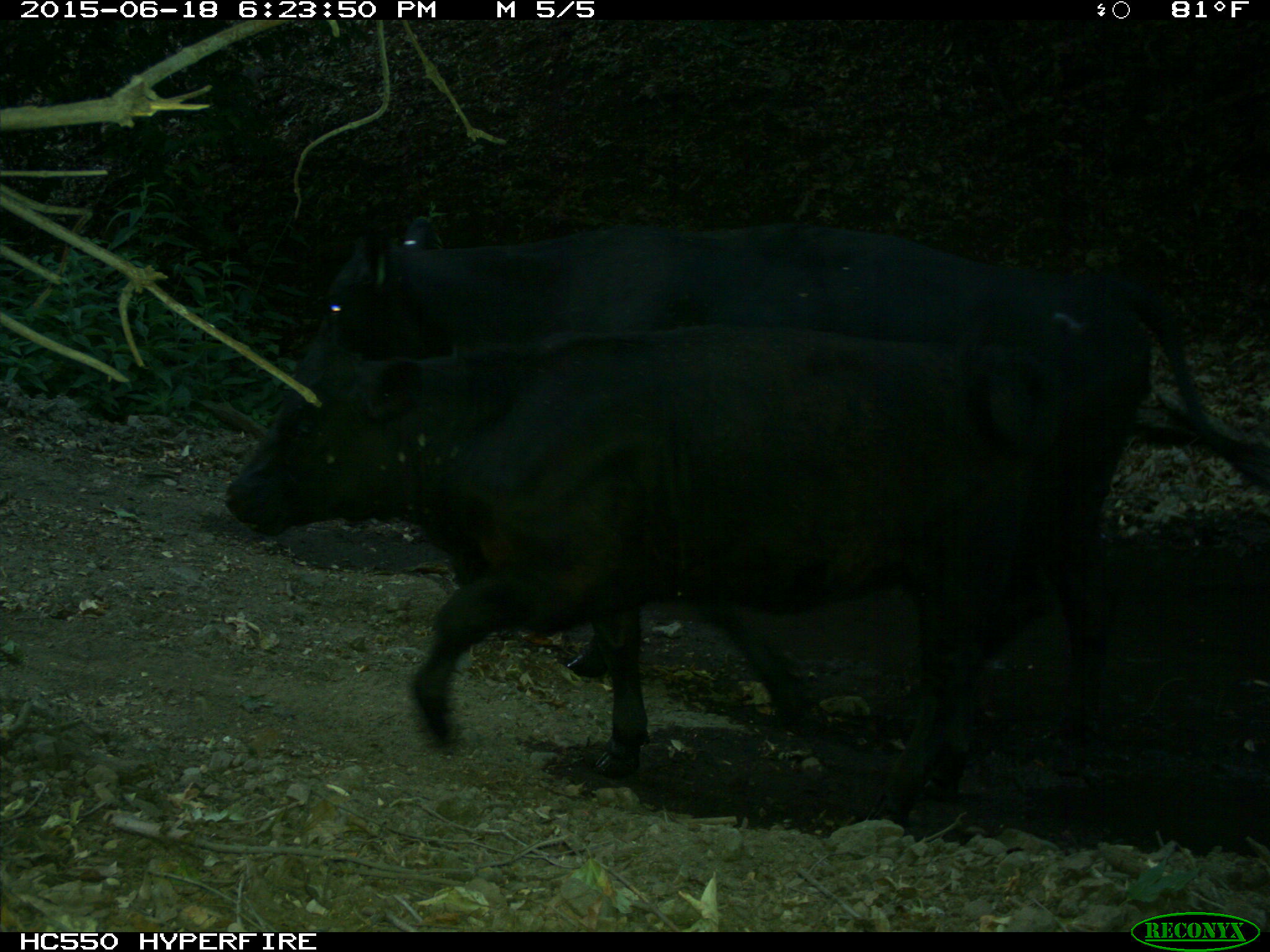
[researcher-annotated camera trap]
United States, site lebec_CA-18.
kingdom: Animalia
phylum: Chordata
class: Mammalia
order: Artiodactyla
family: Bovidae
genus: Bos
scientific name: Bos taurus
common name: domestic cow